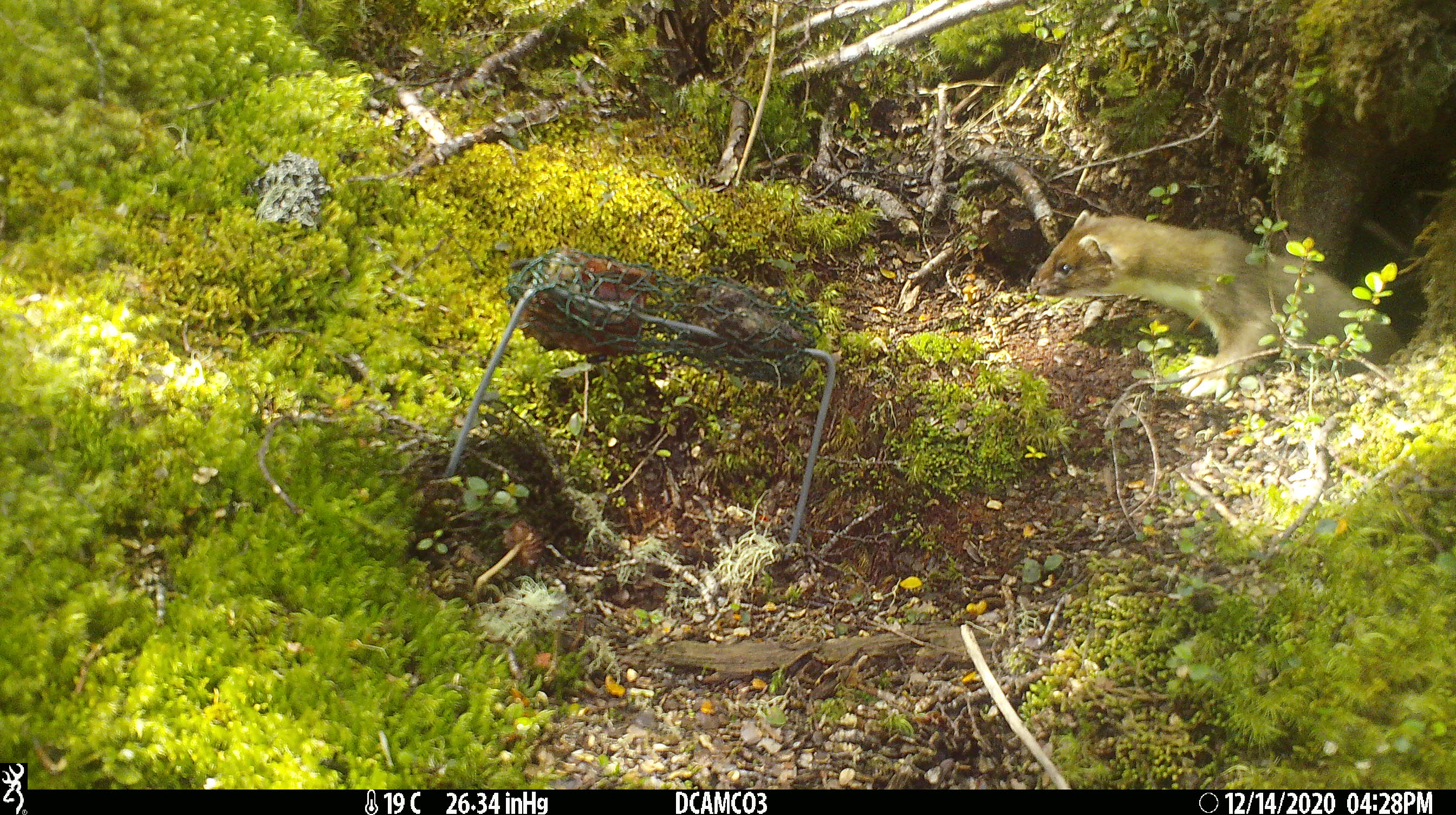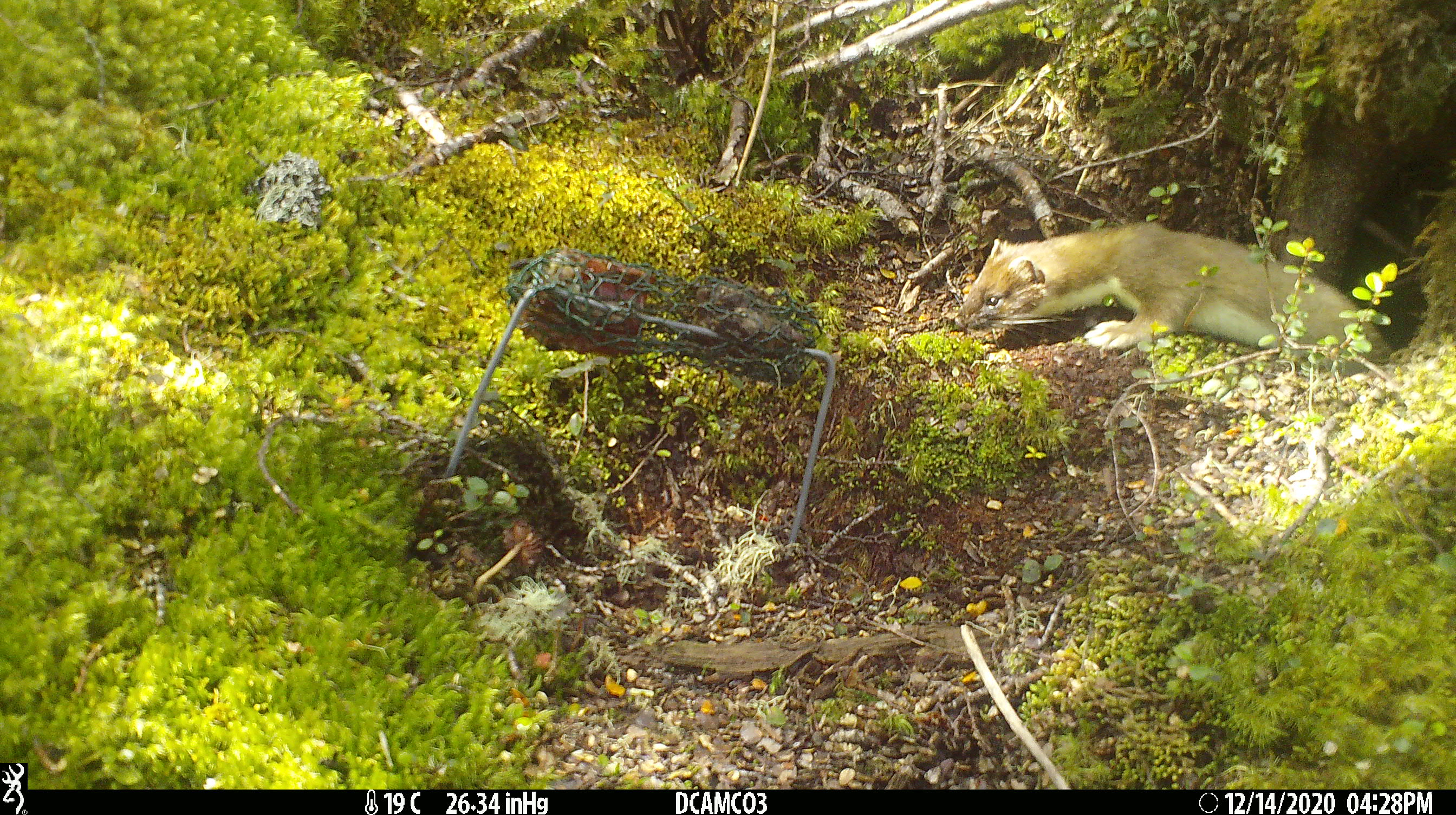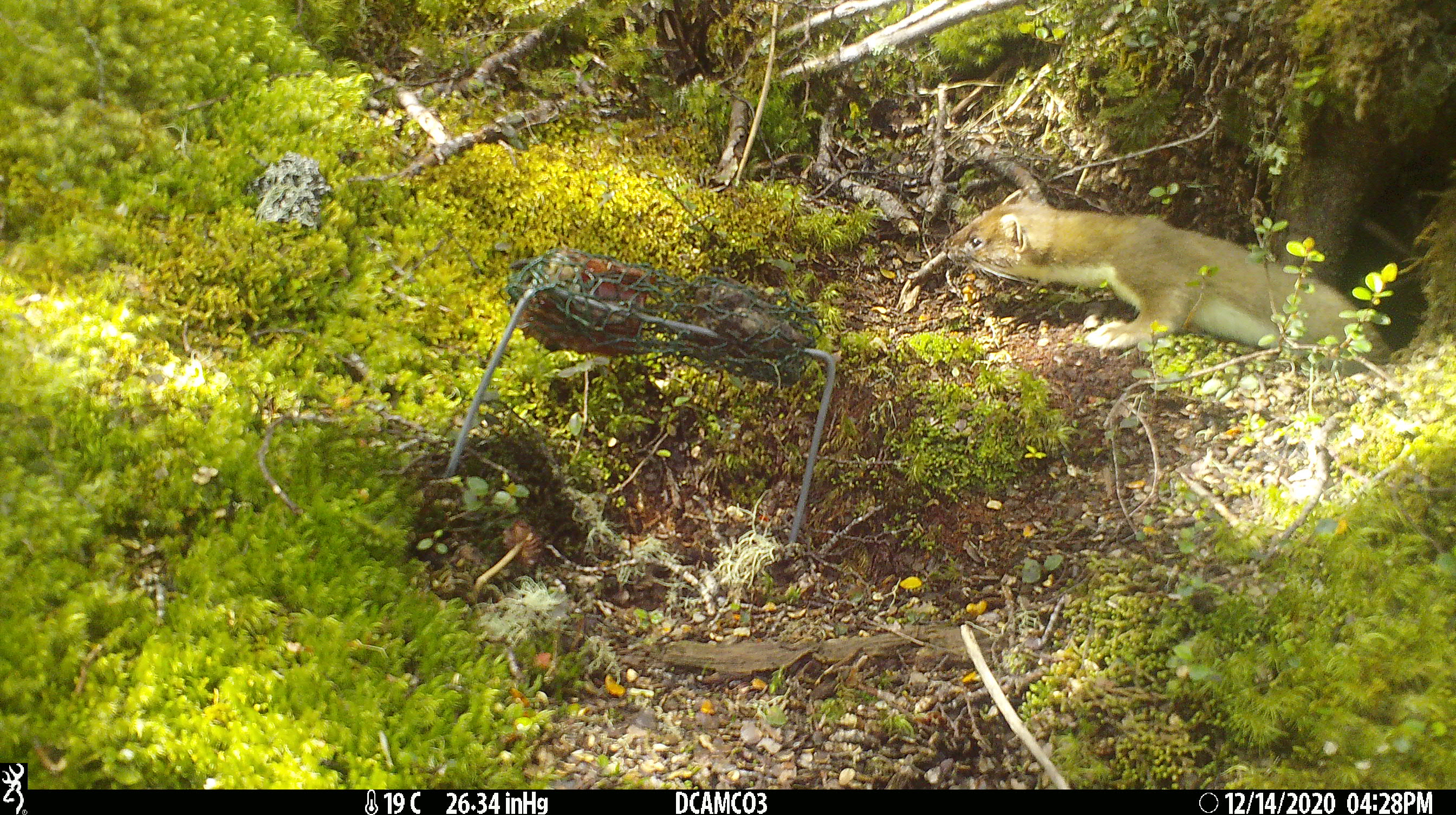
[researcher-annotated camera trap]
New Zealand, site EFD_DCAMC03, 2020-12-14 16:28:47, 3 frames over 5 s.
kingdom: Animalia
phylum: Chordata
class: Mammalia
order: Carnivora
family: Mustelidae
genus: Mustela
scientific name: Mustela erminea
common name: stoat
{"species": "stoat (Mustela erminea)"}